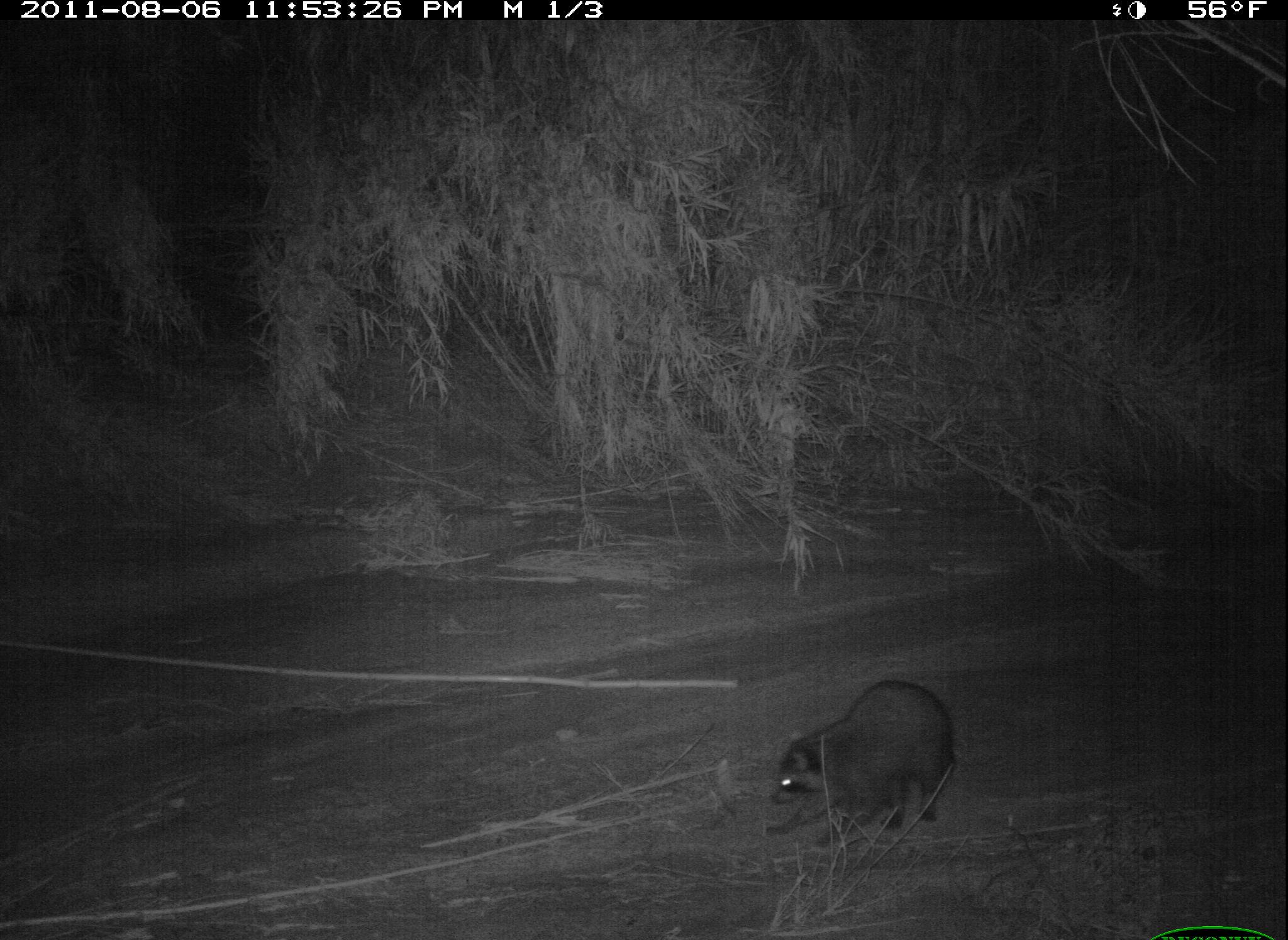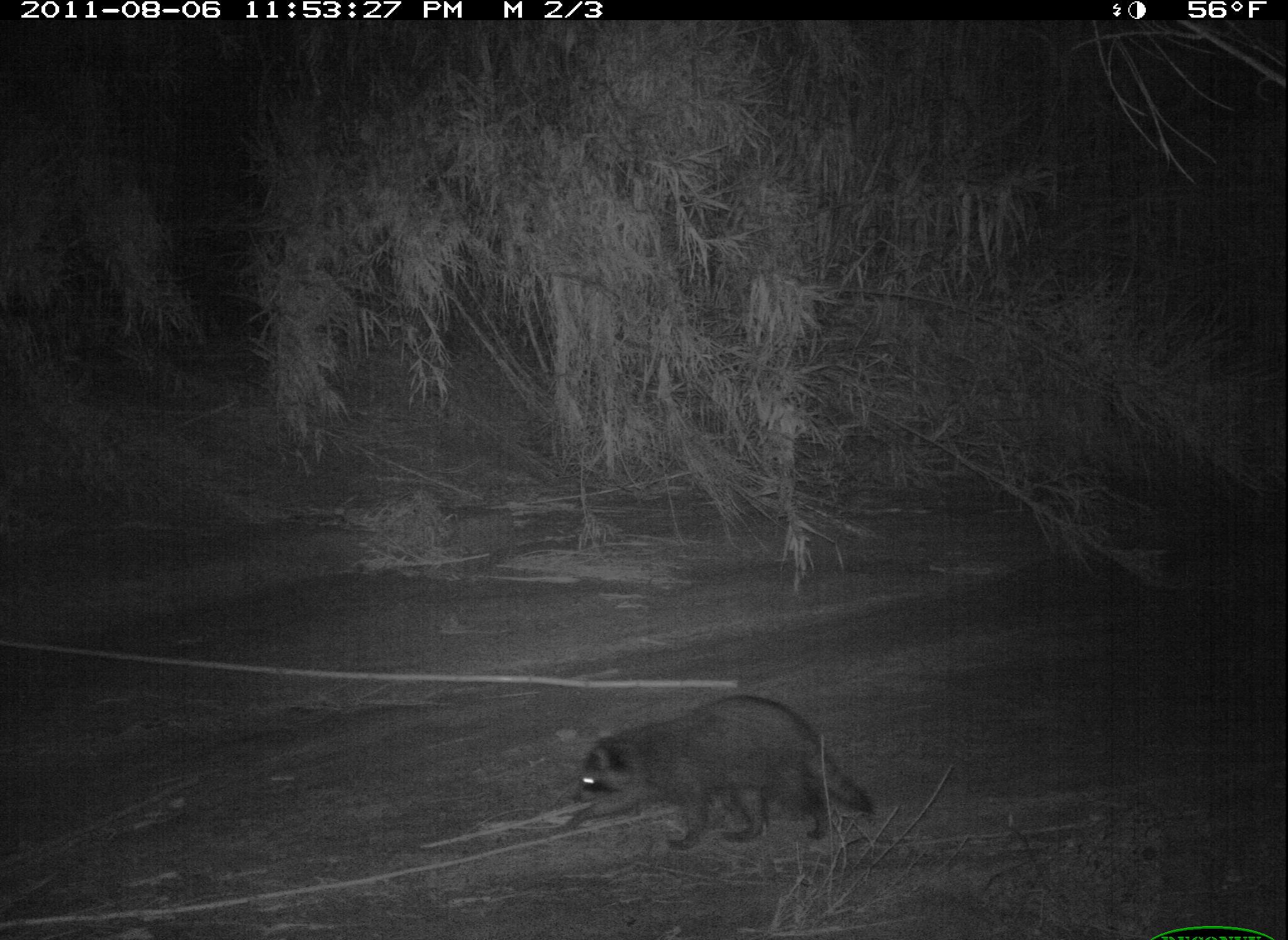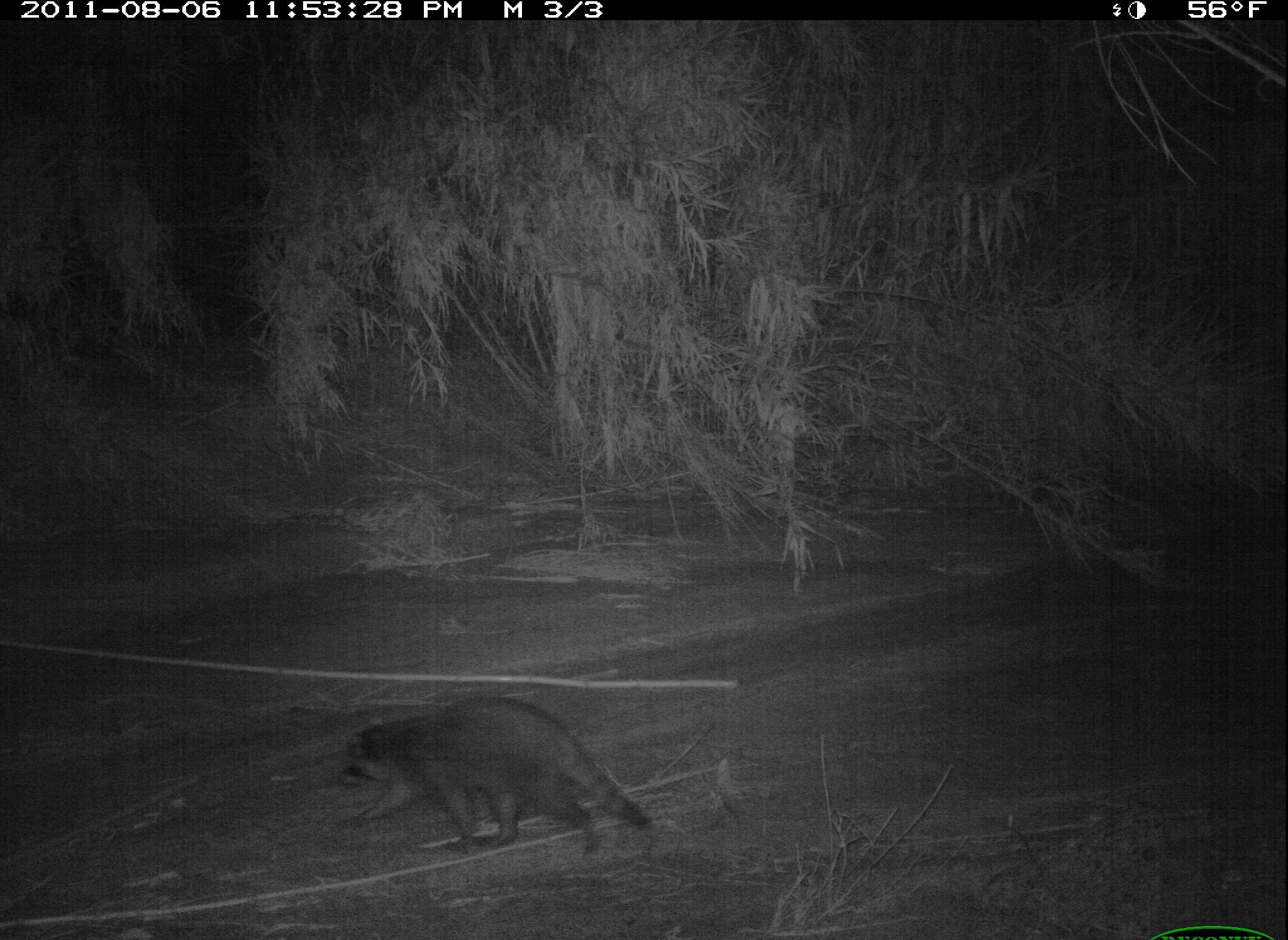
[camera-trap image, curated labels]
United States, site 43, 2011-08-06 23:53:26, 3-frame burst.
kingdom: Animalia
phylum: Chordata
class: Mammalia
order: Carnivora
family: Procyonidae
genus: Procyon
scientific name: Procyon lotor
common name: raccoon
Raccoon (Procyon lotor).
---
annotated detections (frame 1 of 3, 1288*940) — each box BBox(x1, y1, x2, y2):
raccoon: BBox(752, 665, 971, 850)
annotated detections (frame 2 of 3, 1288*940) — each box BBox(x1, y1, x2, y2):
raccoon: BBox(560, 691, 887, 863)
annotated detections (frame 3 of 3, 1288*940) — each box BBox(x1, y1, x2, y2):
raccoon: BBox(327, 680, 668, 872)